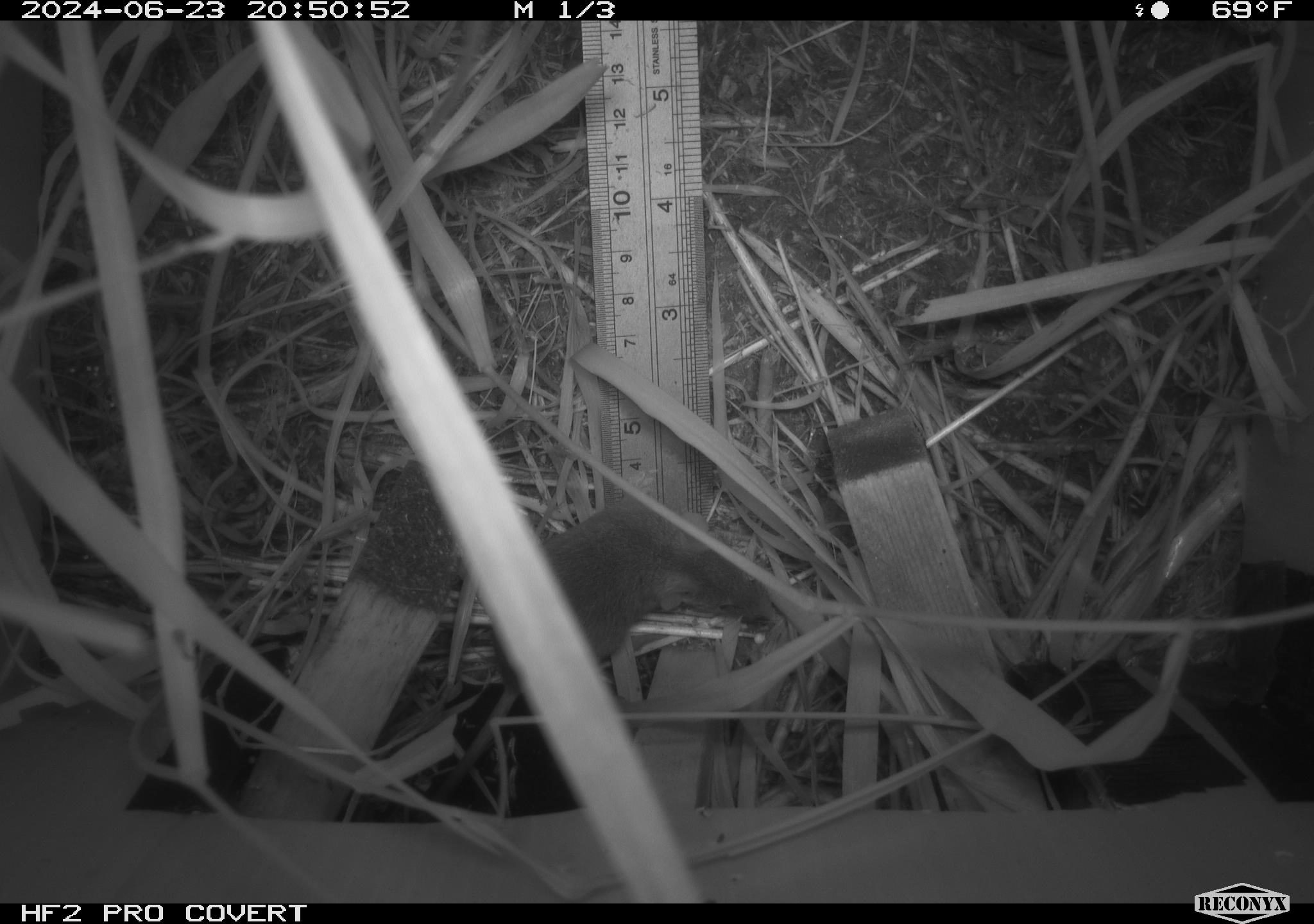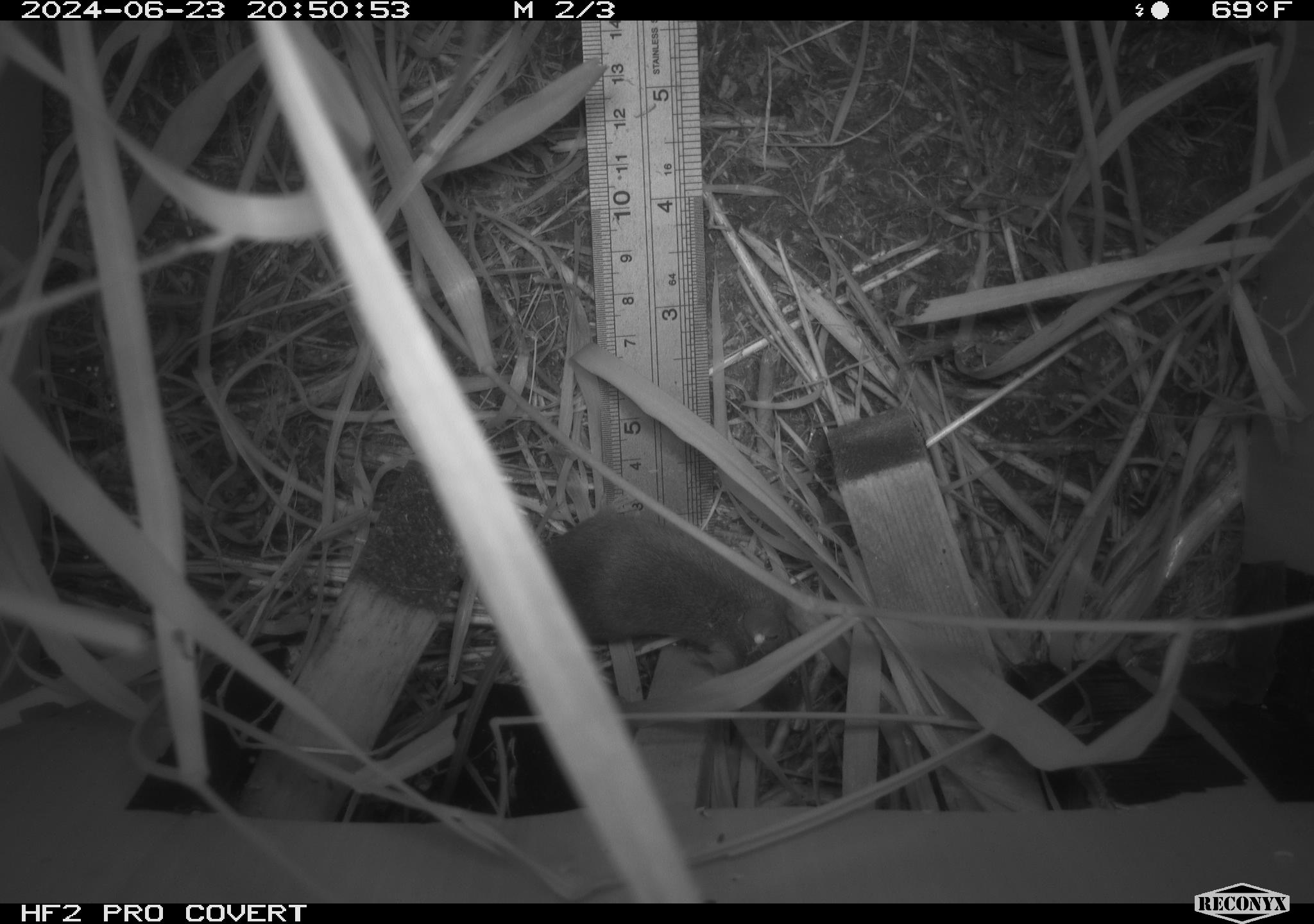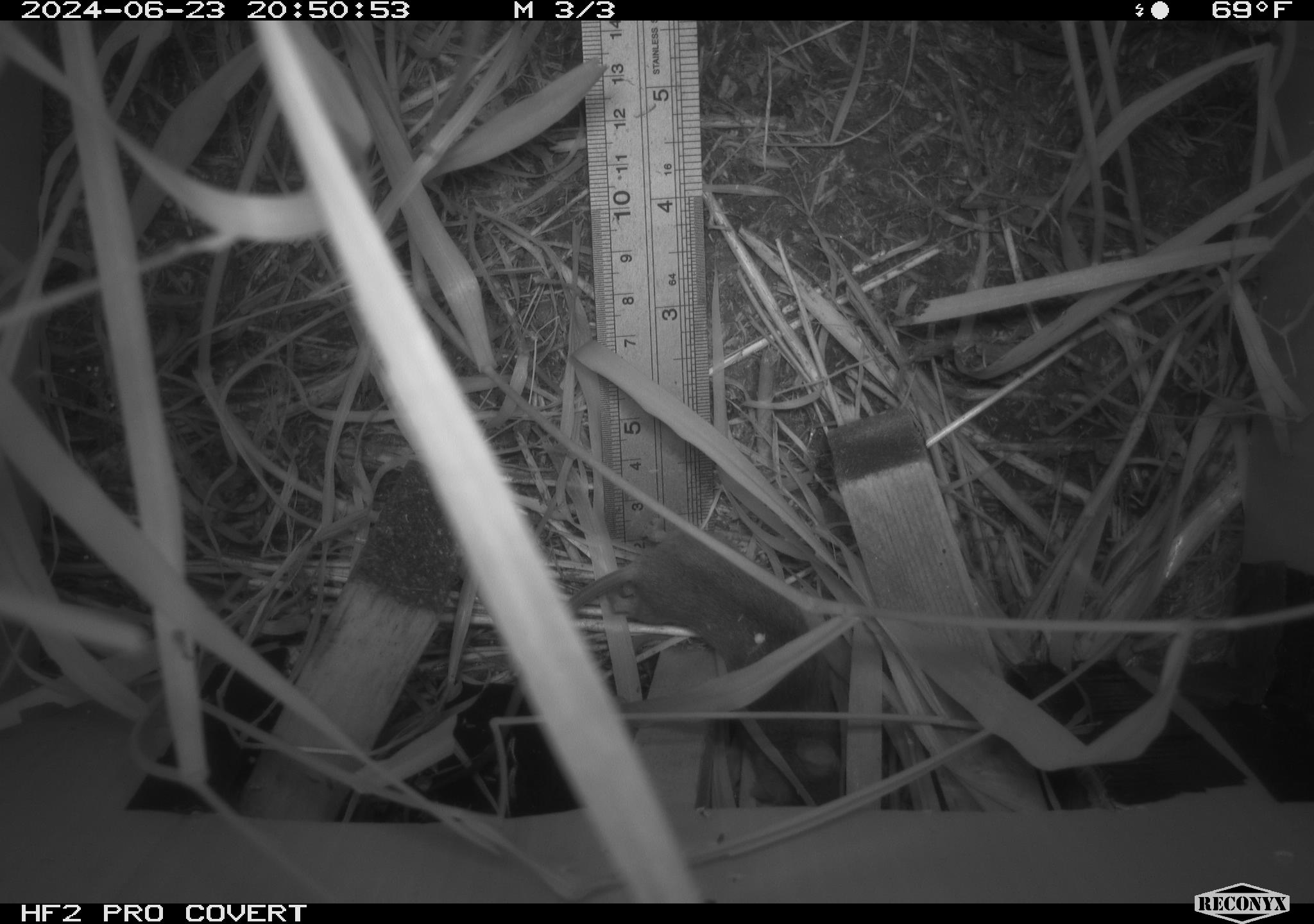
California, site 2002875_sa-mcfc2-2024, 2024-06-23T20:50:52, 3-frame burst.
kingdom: Animalia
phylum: Chordata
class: Mammalia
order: Rodentia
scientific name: Rodentia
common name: rodent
Rodent (Rodentia).